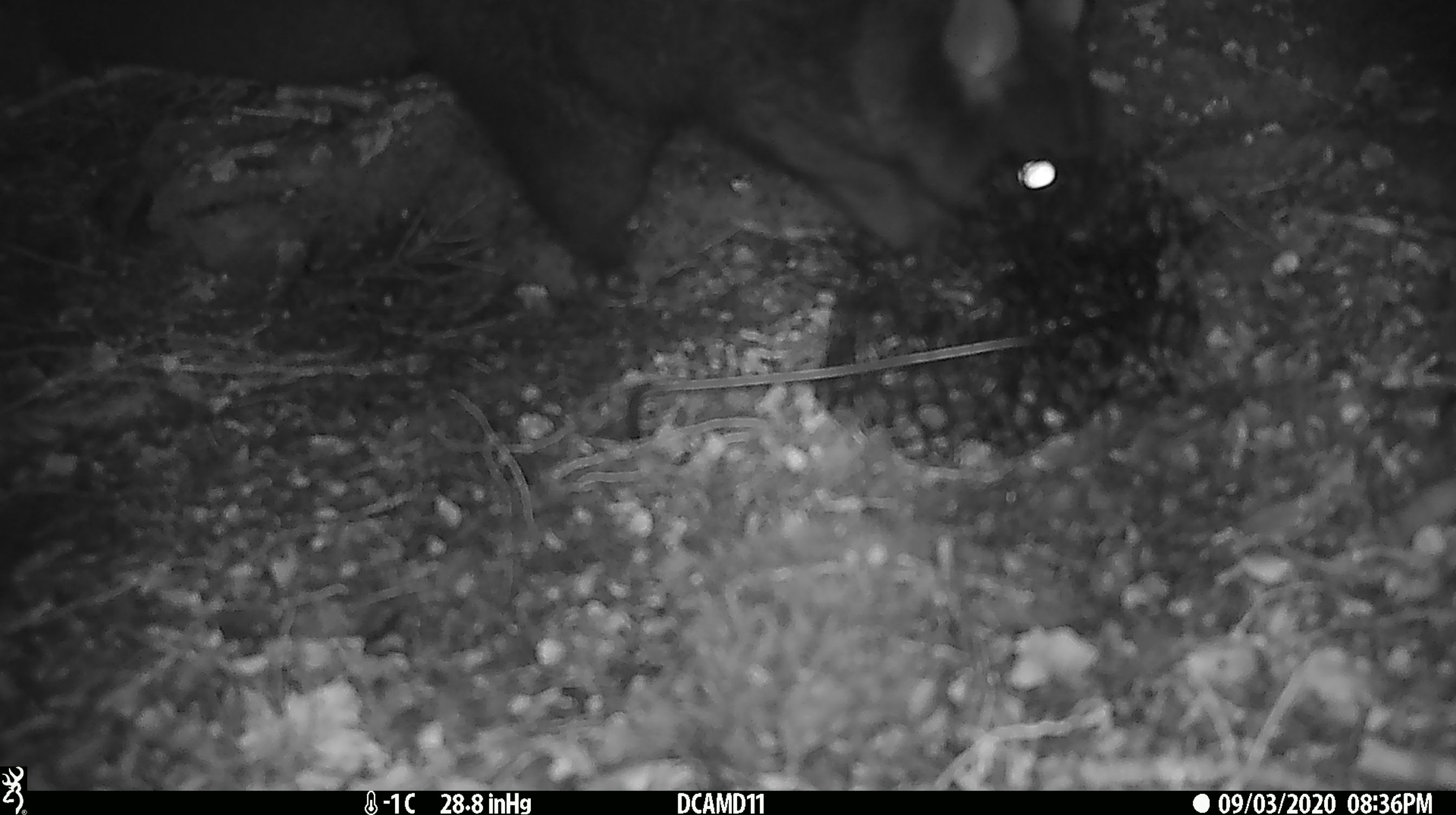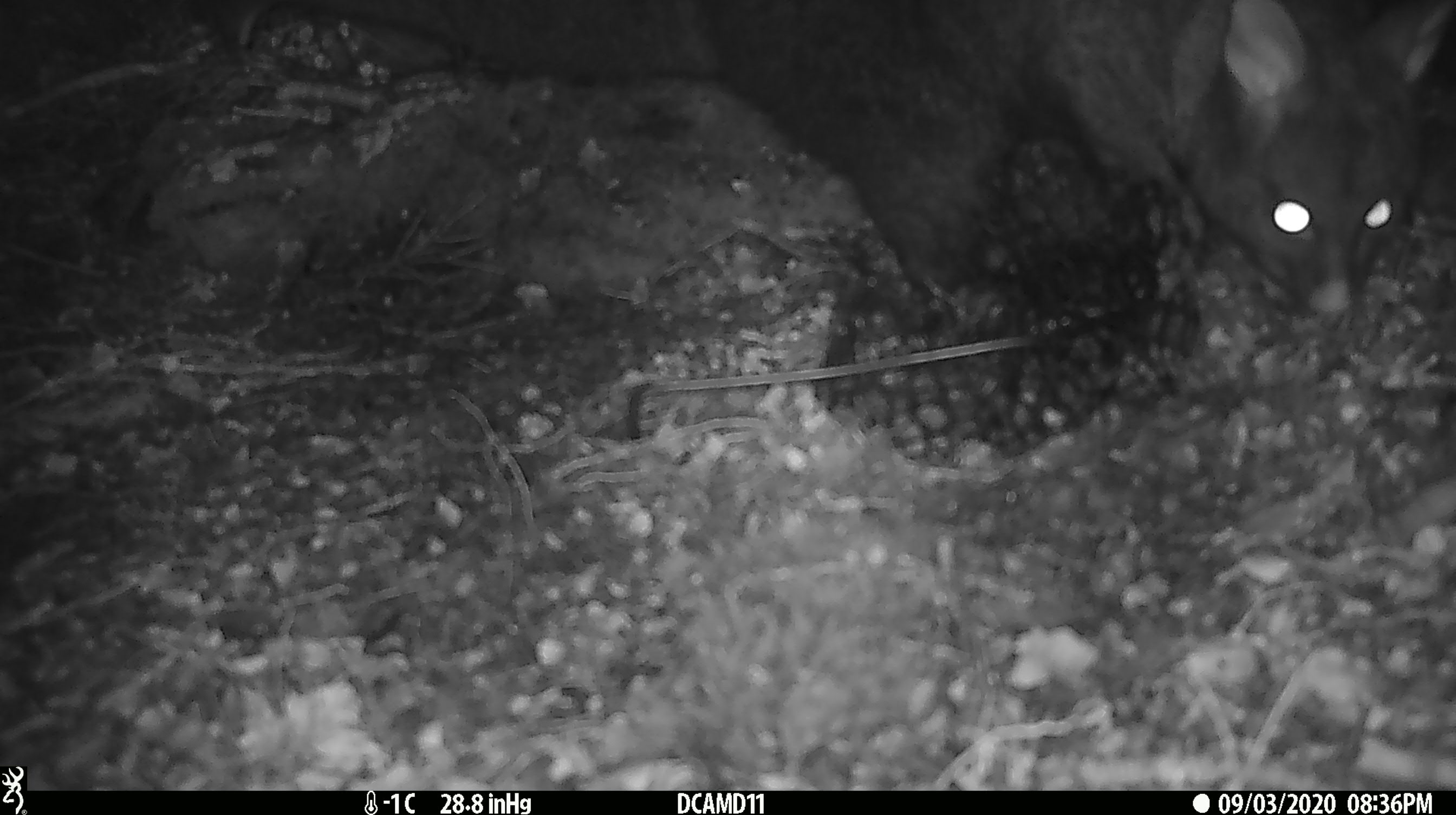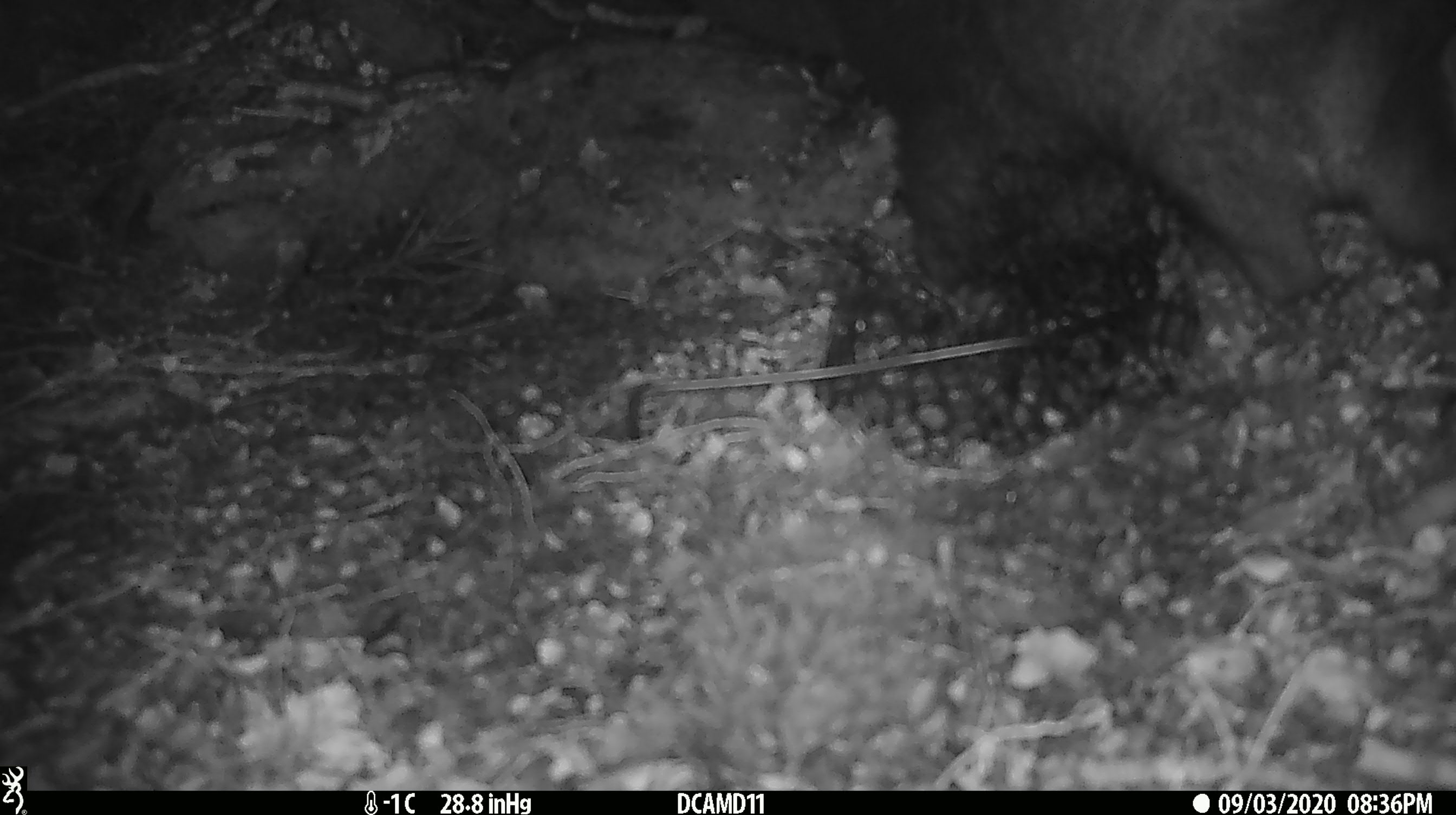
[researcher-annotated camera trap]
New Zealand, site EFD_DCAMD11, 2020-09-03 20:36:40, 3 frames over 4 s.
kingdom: Animalia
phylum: Chordata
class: Mammalia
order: Diprotodontia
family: Phalangeridae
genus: Trichosurus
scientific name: Trichosurus vulpecula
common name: common brushtail possum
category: possum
Possum (common brushtail possum) (Trichosurus vulpecula).